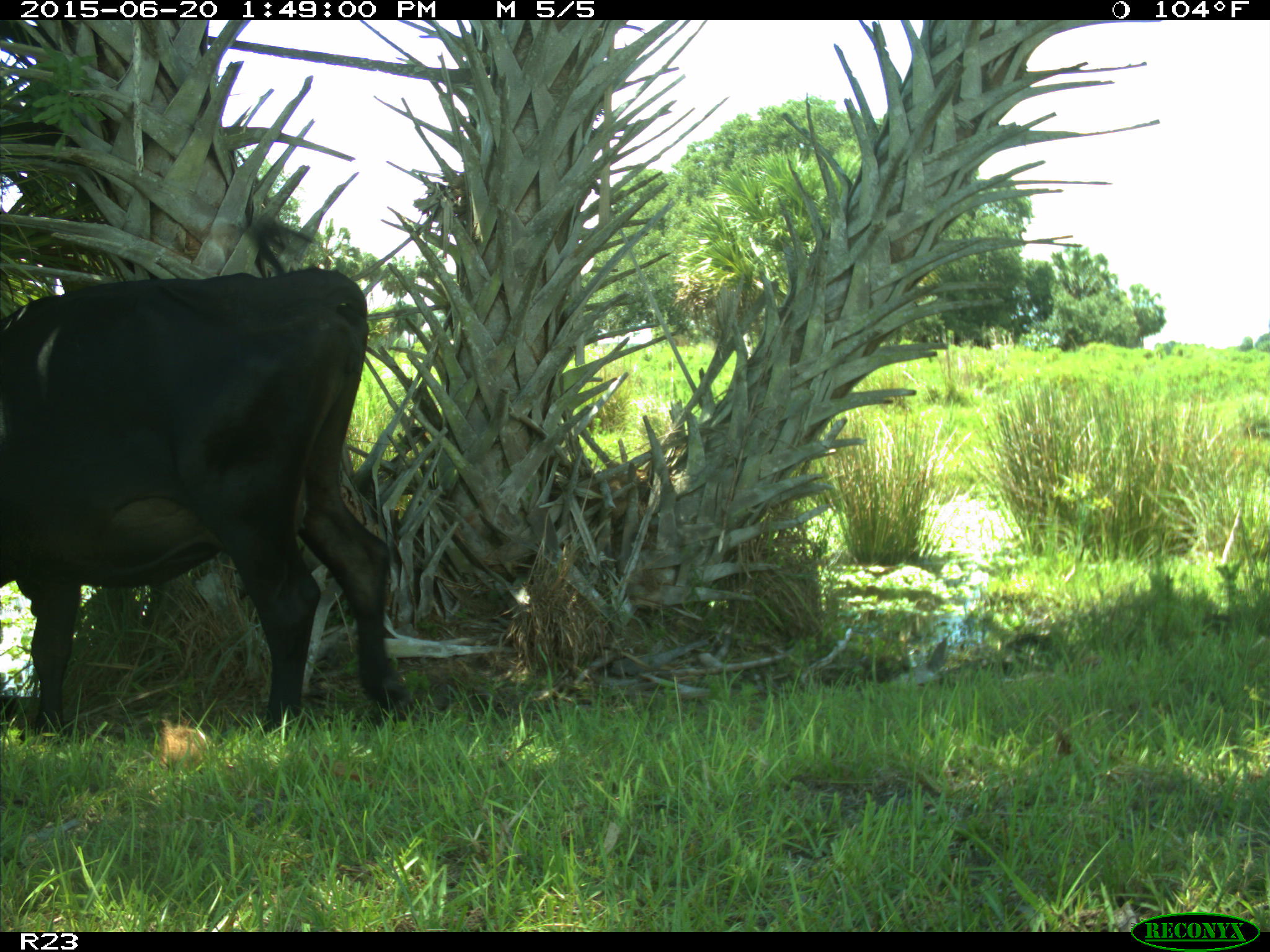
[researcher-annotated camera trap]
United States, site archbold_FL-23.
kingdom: Animalia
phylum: Chordata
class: Mammalia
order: Artiodactyla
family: Bovidae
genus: Bos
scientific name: Bos taurus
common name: domestic cow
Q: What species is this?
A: Bos taurus (domestic cow).